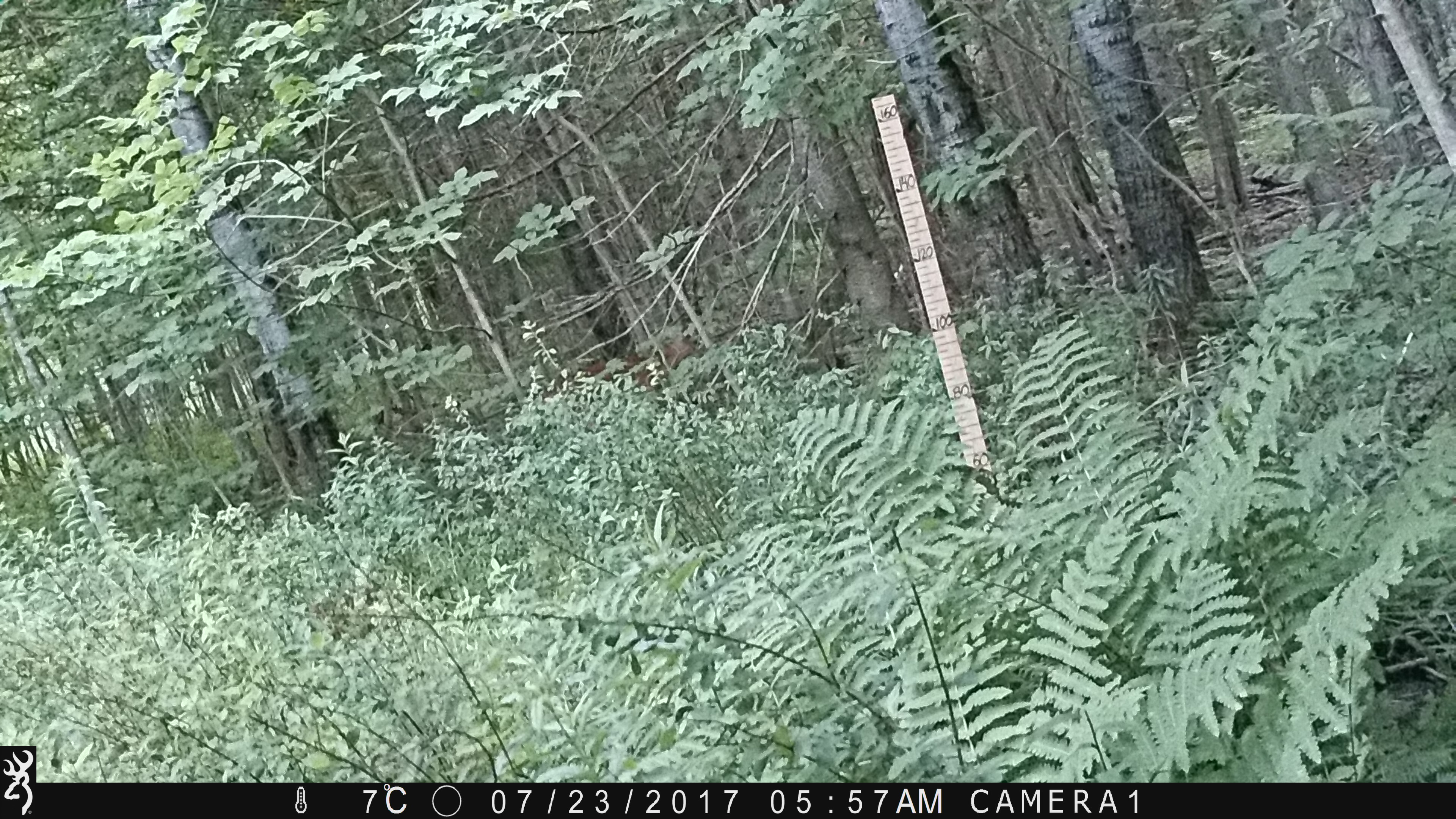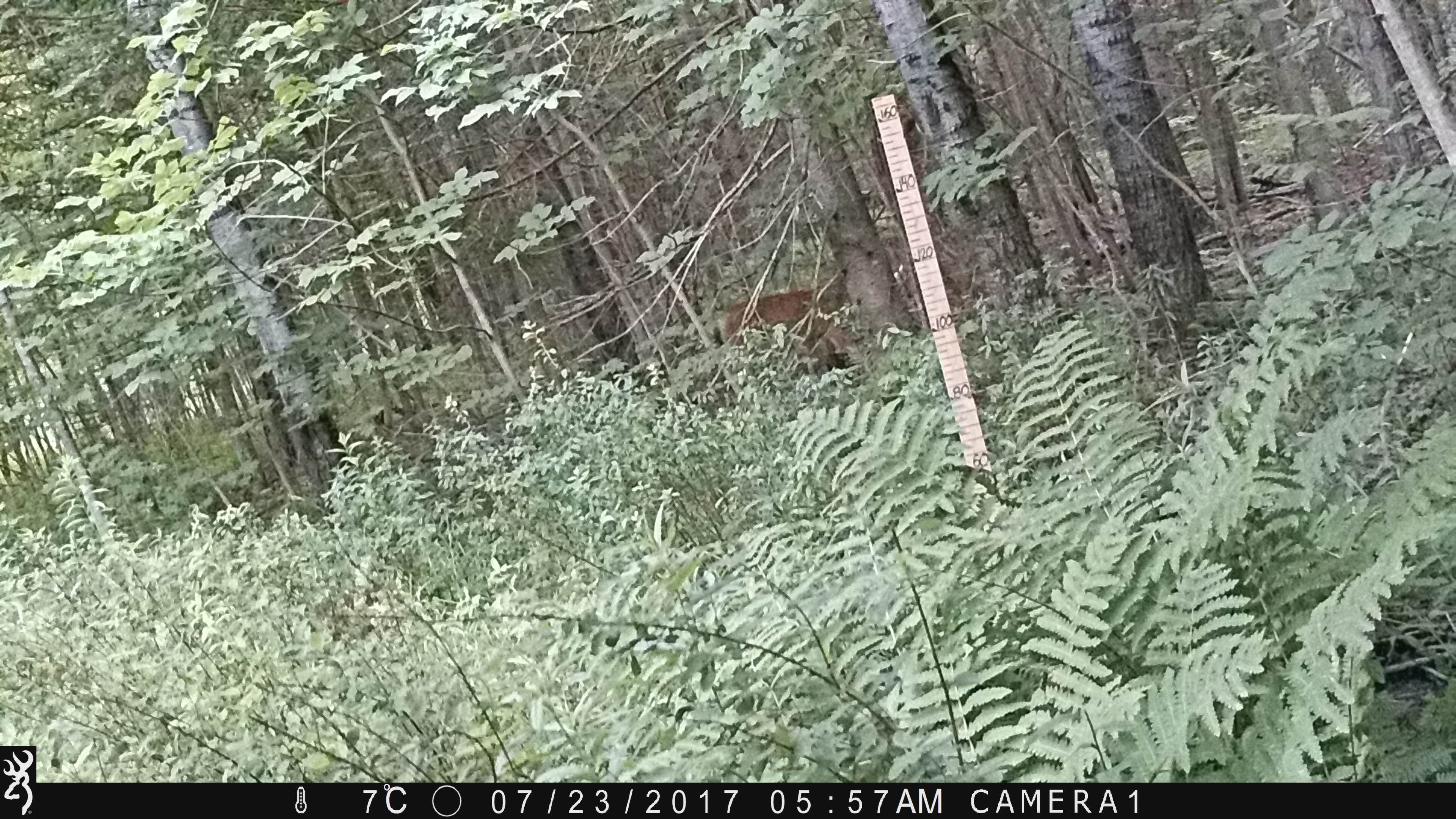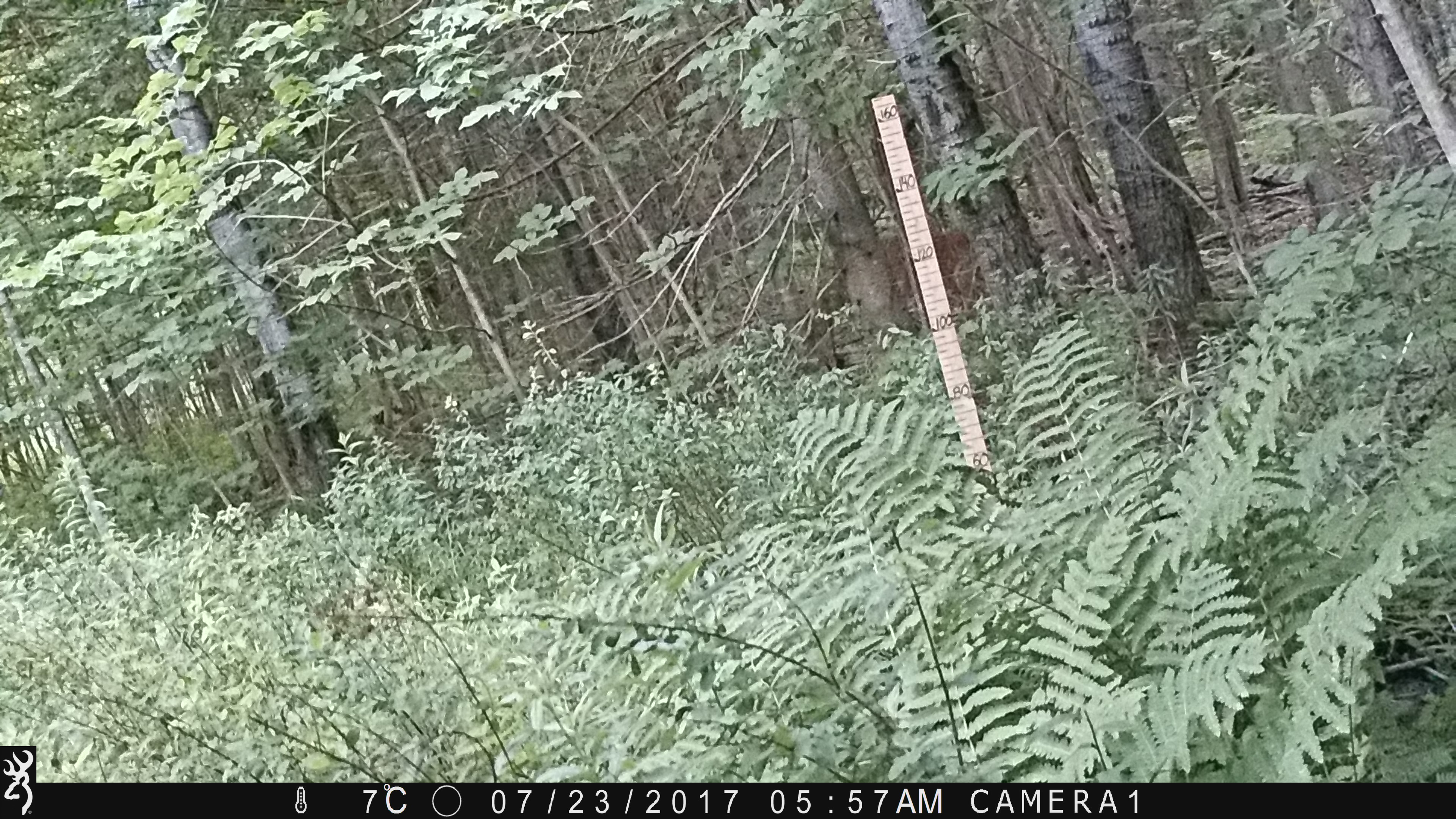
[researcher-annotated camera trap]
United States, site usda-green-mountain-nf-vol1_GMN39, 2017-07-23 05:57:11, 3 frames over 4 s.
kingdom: Animalia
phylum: Chordata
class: Mammalia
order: Artiodactyla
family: Cervidae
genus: Odocoileus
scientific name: Odocoileus virginianus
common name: white-tailed deer